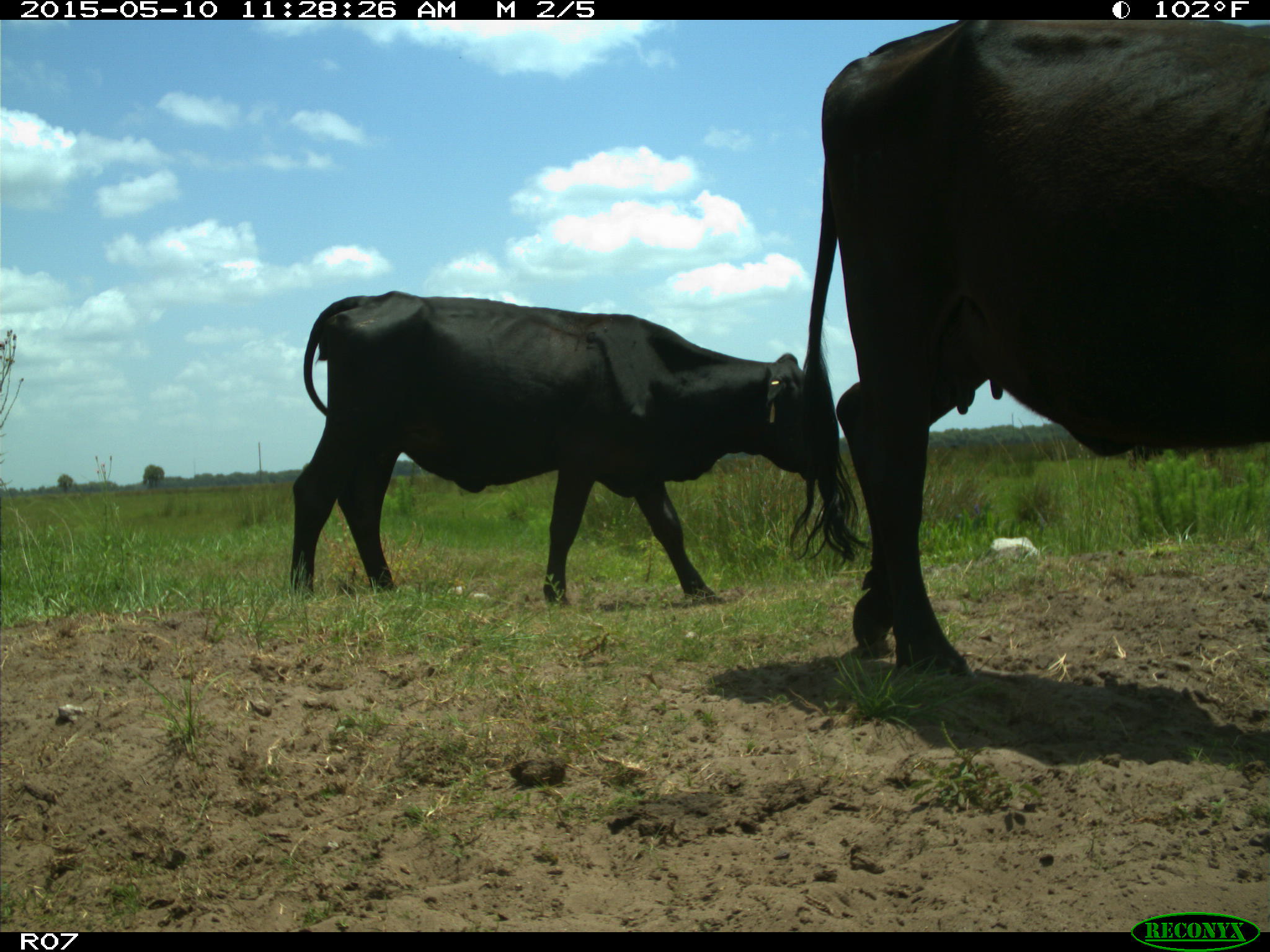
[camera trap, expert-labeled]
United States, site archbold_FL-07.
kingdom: Animalia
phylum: Chordata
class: Mammalia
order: Artiodactyla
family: Bovidae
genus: Bos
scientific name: Bos taurus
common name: domestic cow